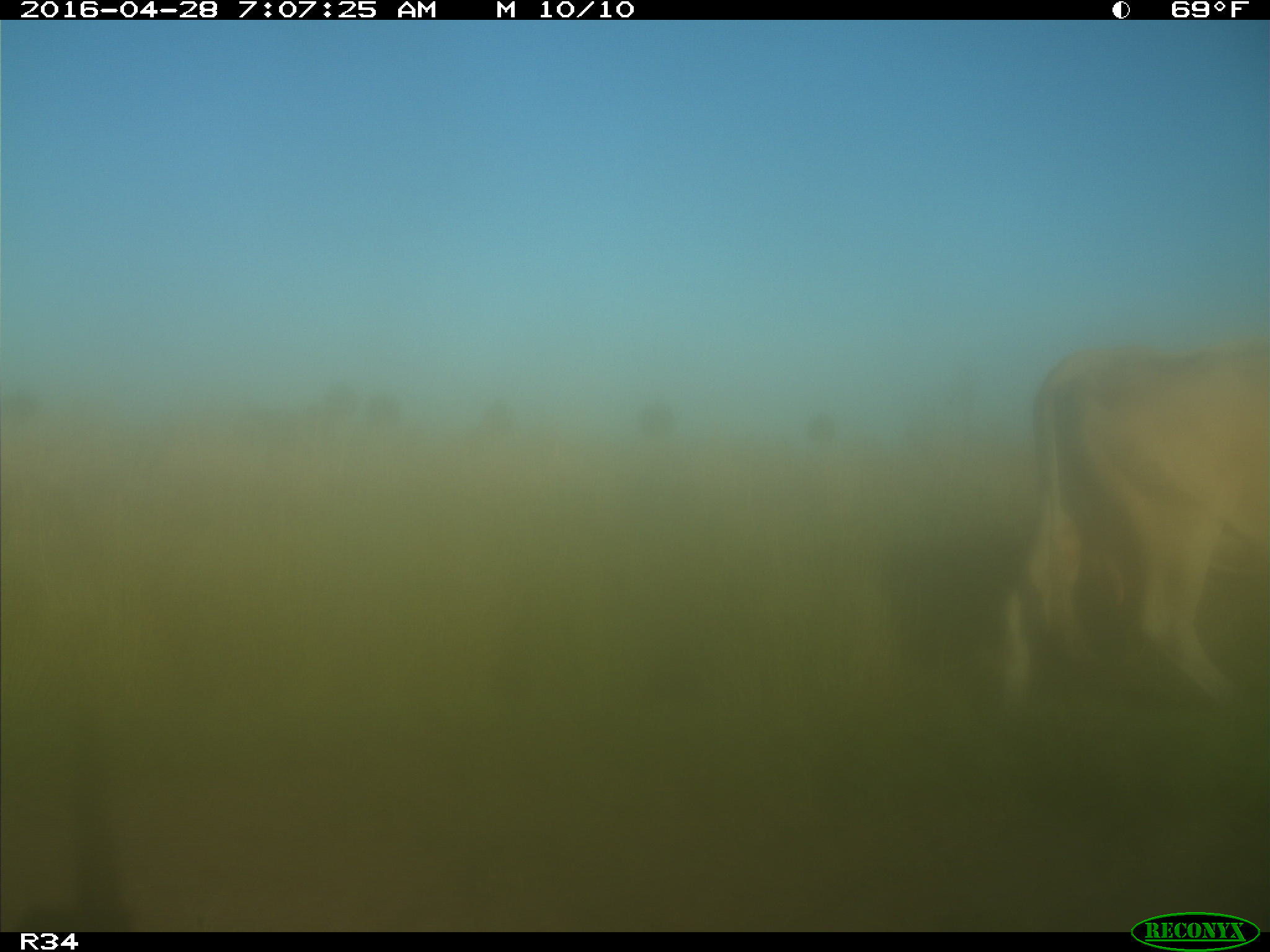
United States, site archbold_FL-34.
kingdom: Animalia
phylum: Chordata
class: Mammalia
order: Artiodactyla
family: Bovidae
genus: Bos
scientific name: Bos taurus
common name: domestic cow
Bos taurus (domestic cow).